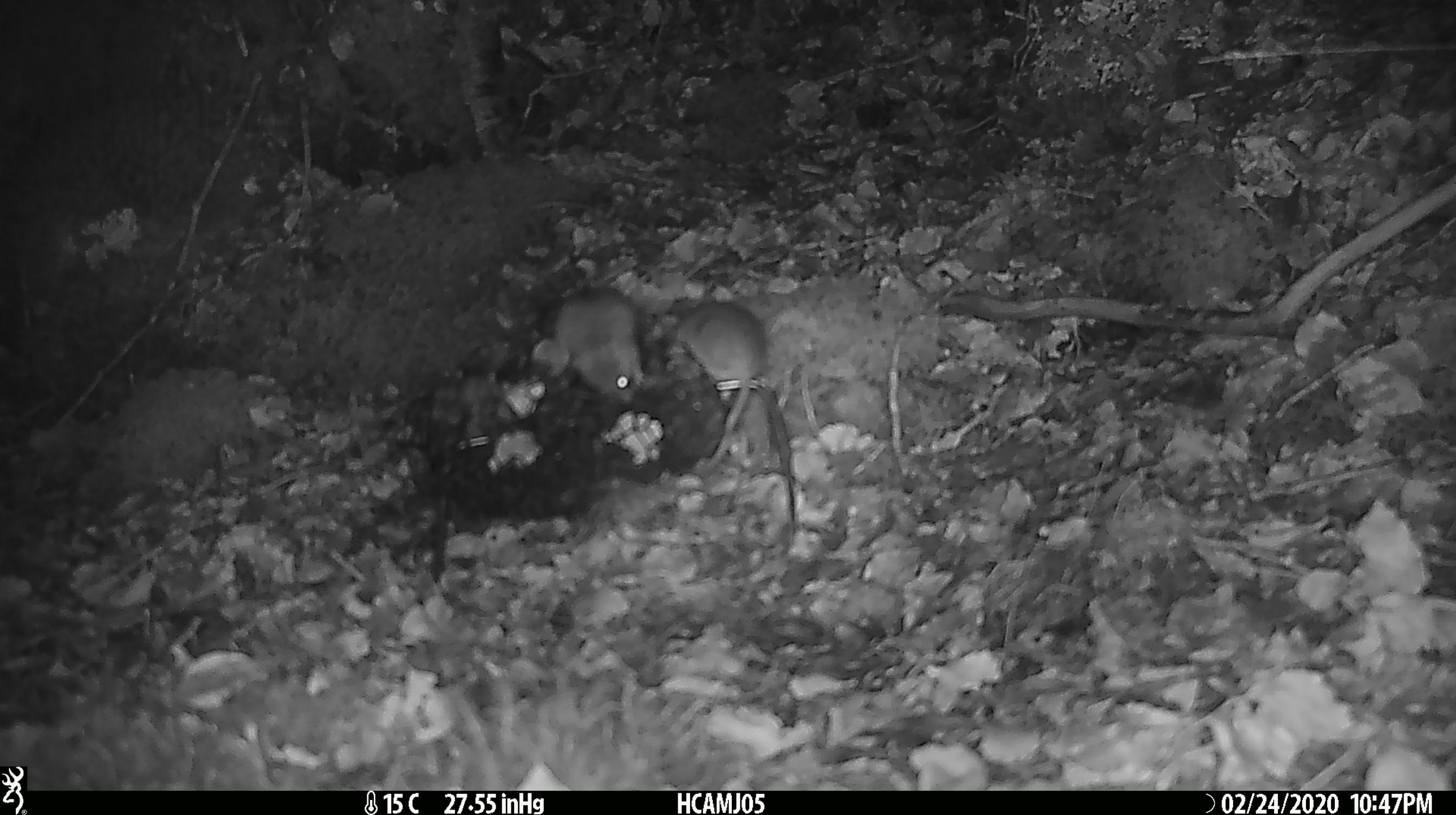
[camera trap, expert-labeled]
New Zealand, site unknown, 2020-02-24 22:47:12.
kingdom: Animalia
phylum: Chordata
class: Mammalia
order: Rodentia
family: Muridae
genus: Mus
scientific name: Mus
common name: mouse